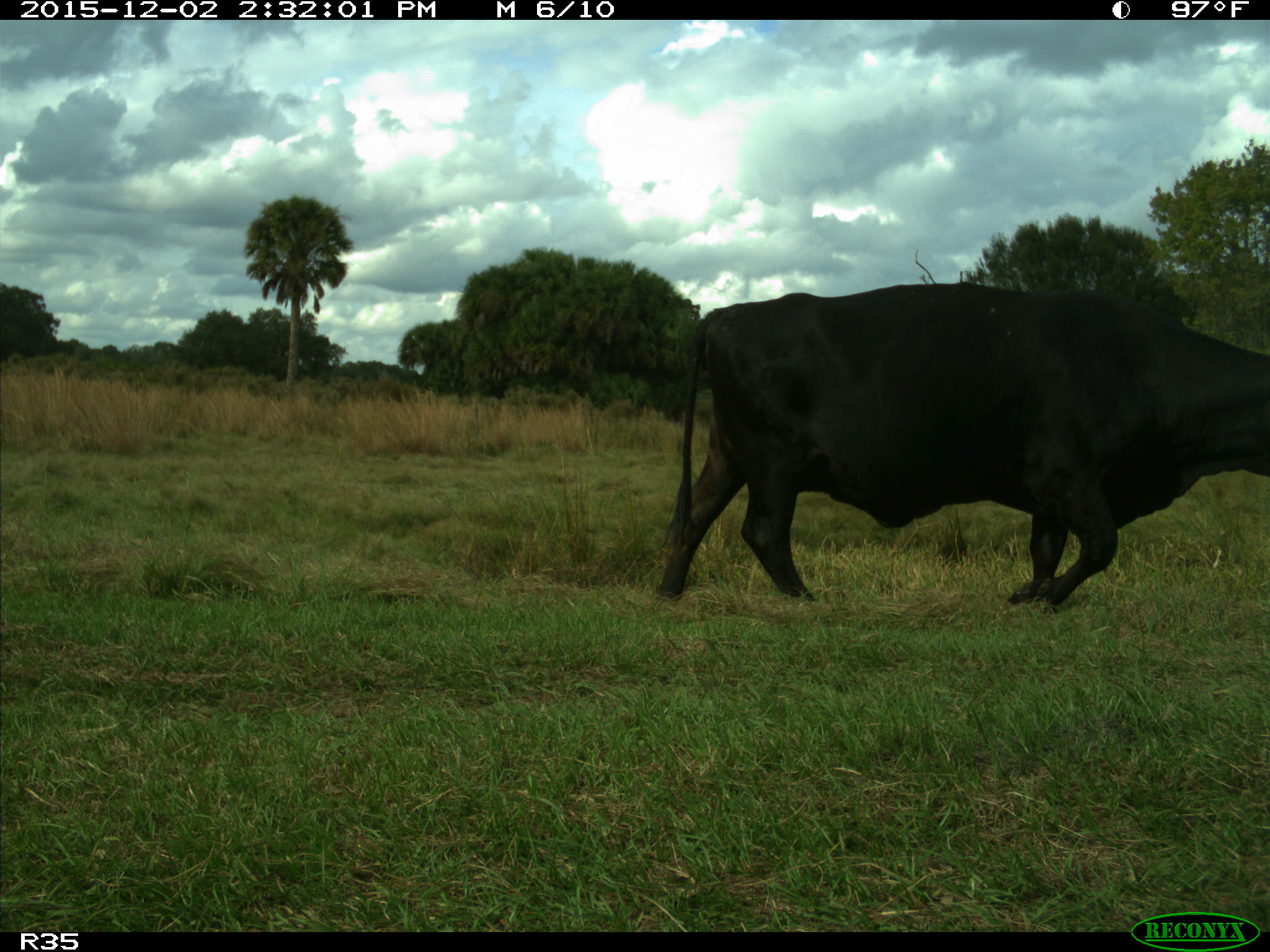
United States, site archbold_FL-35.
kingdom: Animalia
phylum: Chordata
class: Mammalia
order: Artiodactyla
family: Bovidae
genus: Bos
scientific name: Bos taurus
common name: domestic cow